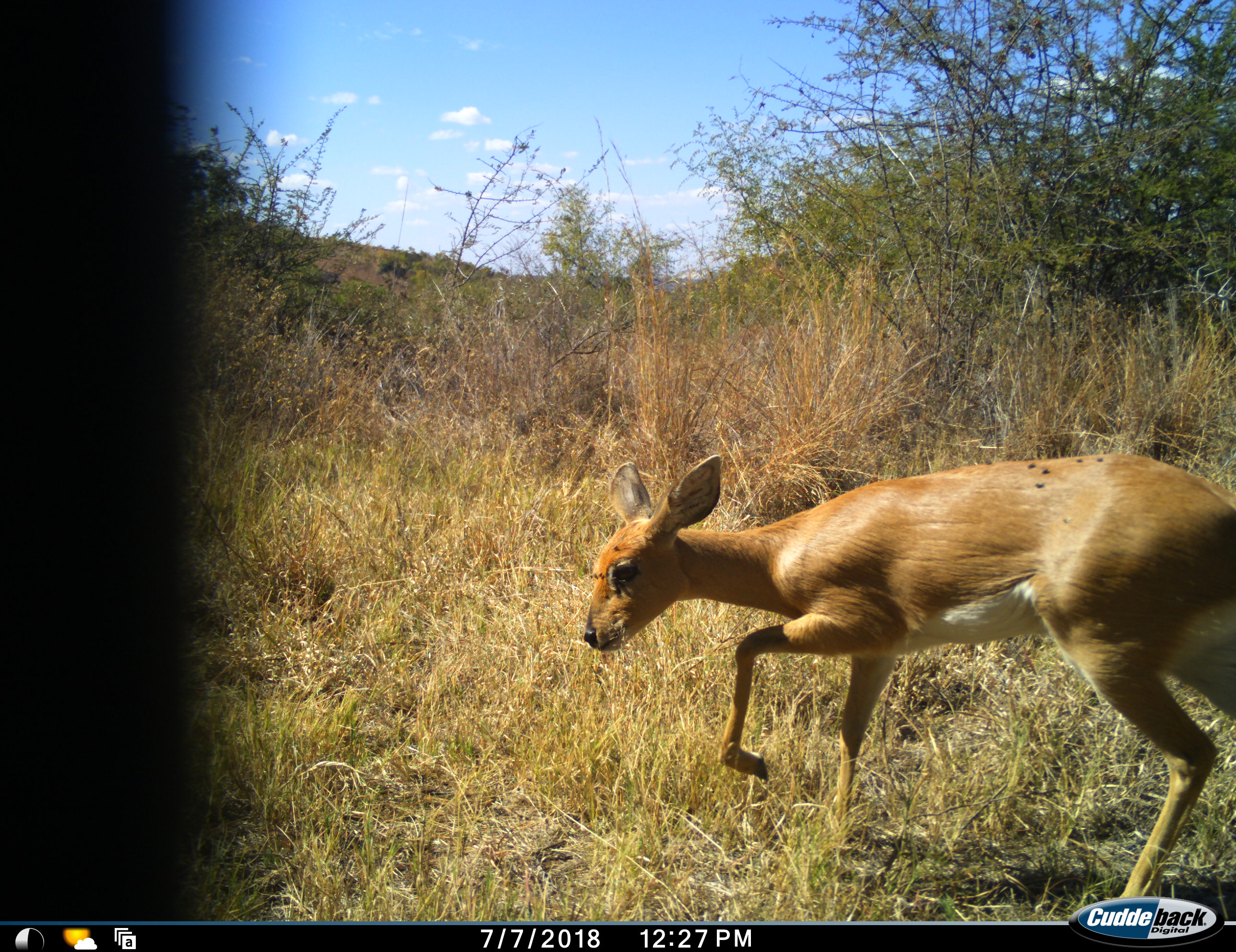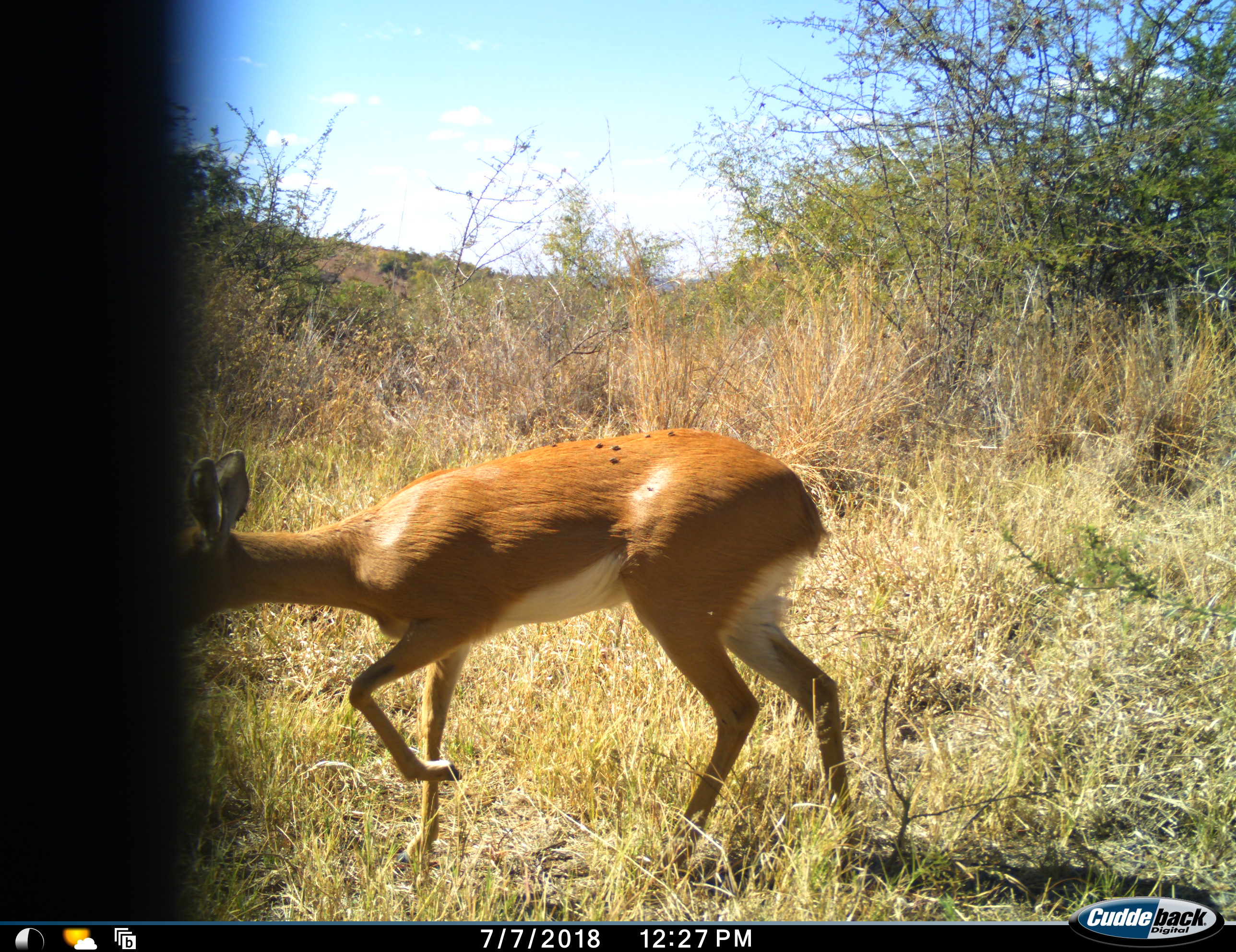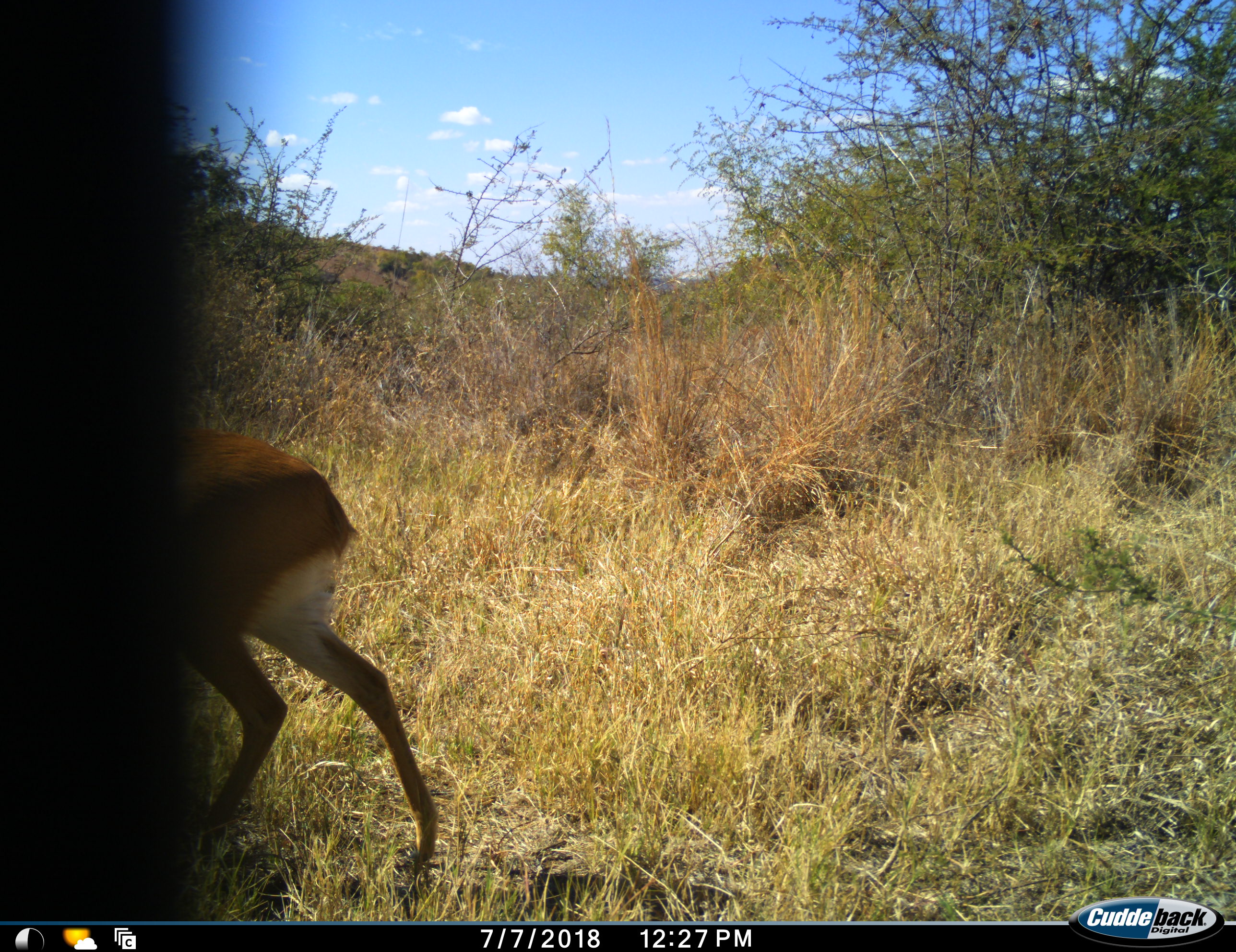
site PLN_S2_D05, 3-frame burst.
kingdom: Animalia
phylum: Chordata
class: Mammalia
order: Artiodactyla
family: Bovidae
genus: Raphicerus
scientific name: Raphicerus campestris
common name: steenbok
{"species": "steenbok (Raphicerus campestris)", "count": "1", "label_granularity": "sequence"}